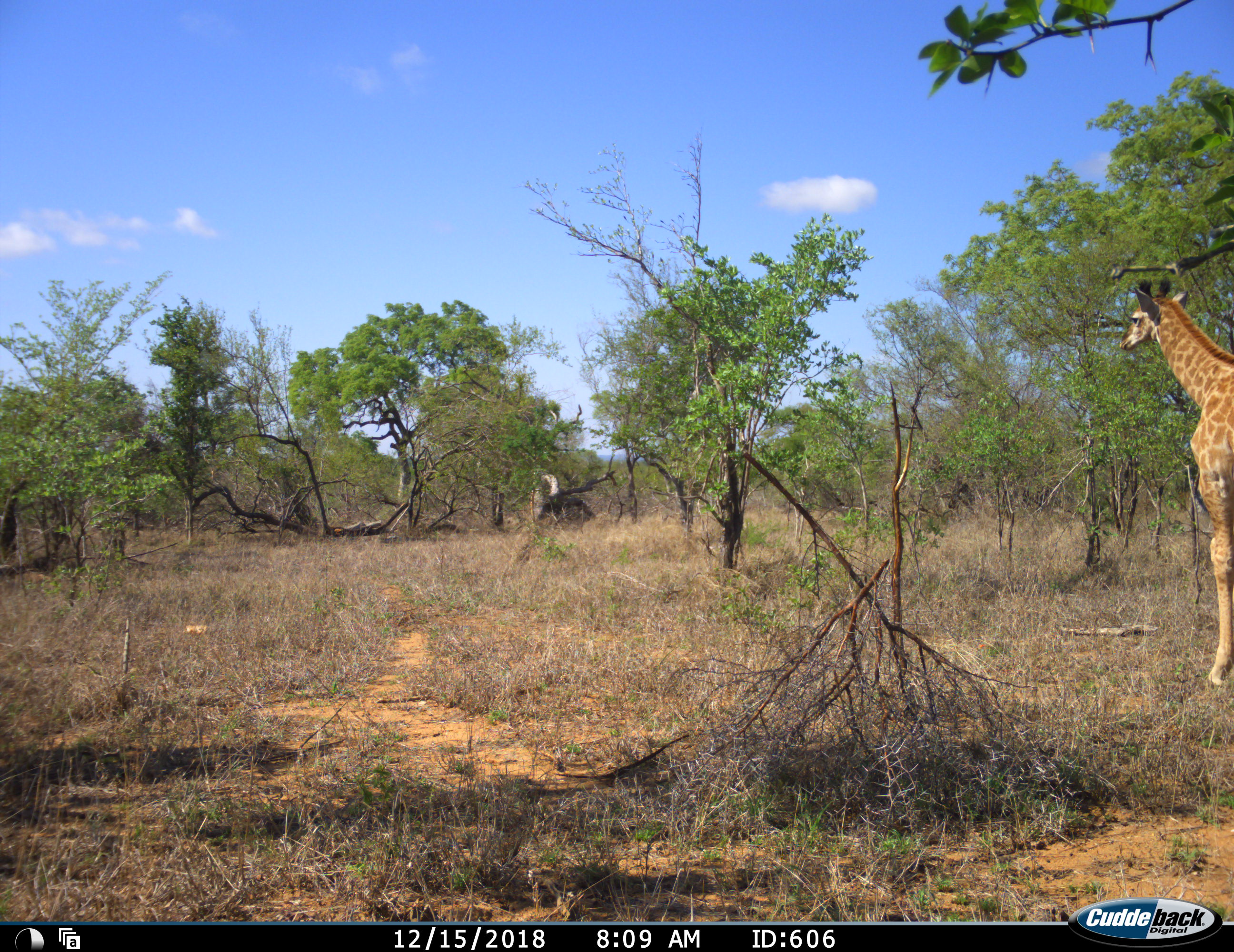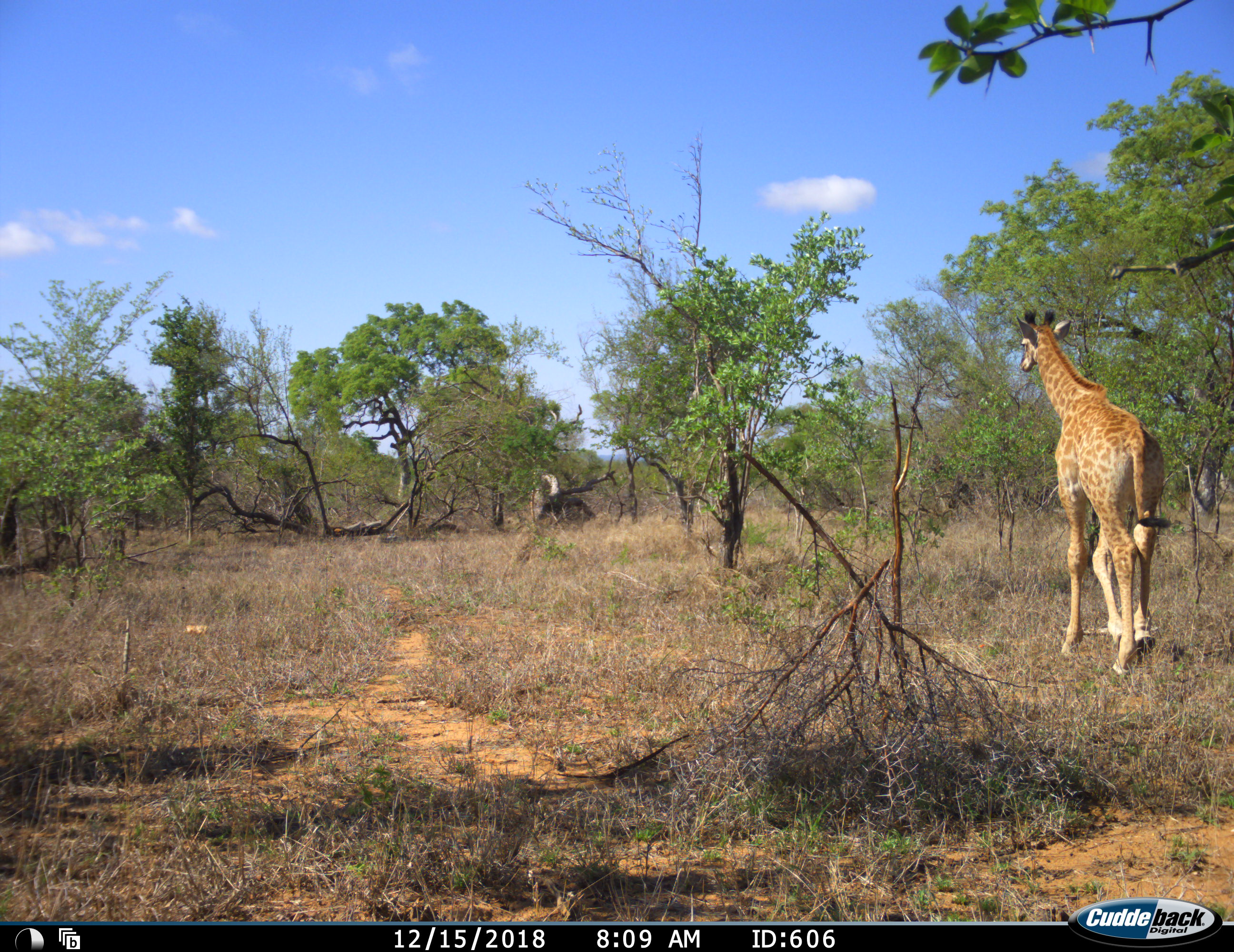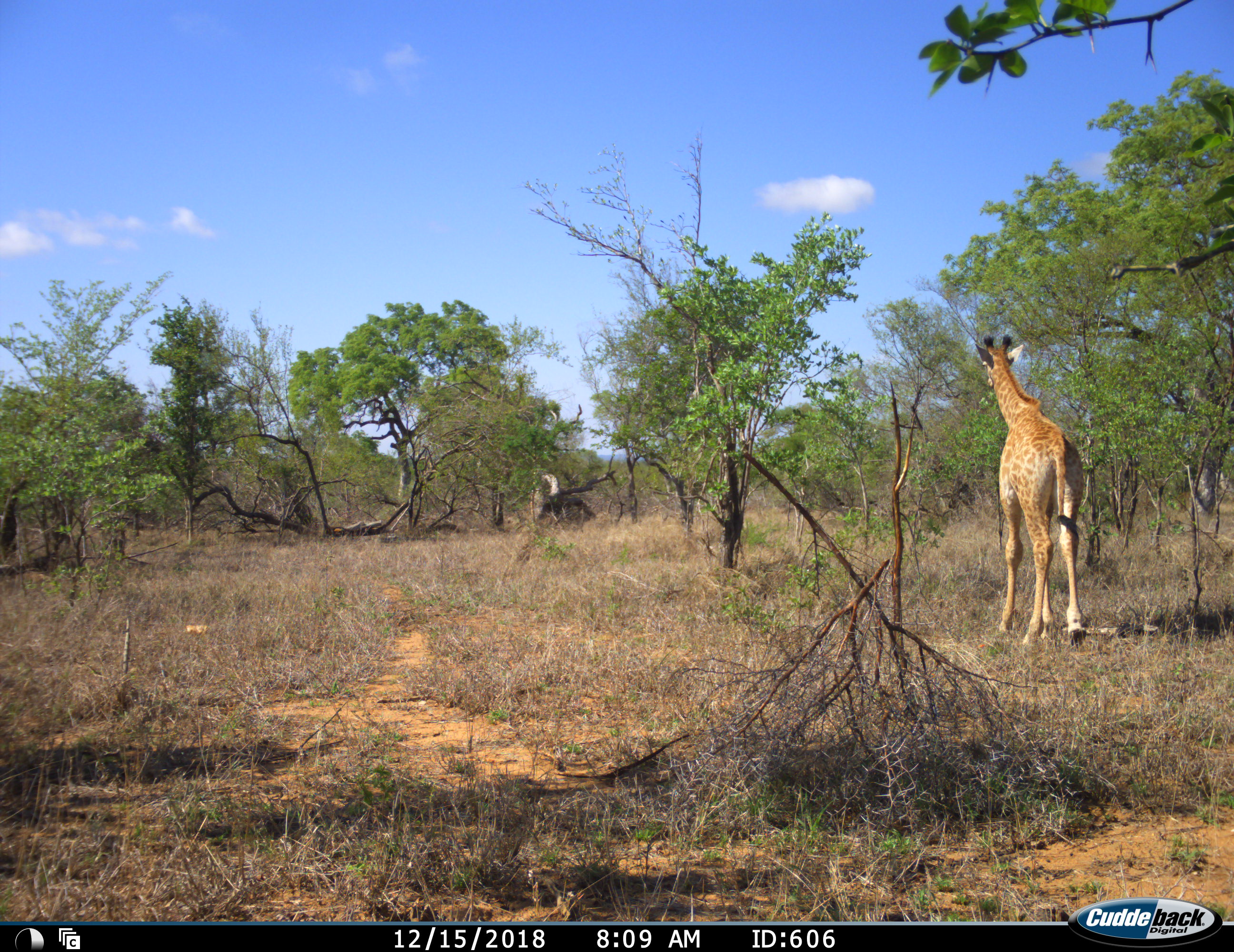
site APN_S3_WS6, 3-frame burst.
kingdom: Animalia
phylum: Chordata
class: Mammalia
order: Artiodactyla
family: Giraffidae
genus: Giraffa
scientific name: Giraffa camelopardalis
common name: giraffe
Giraffe (Giraffa camelopardalis), count 1. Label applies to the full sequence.